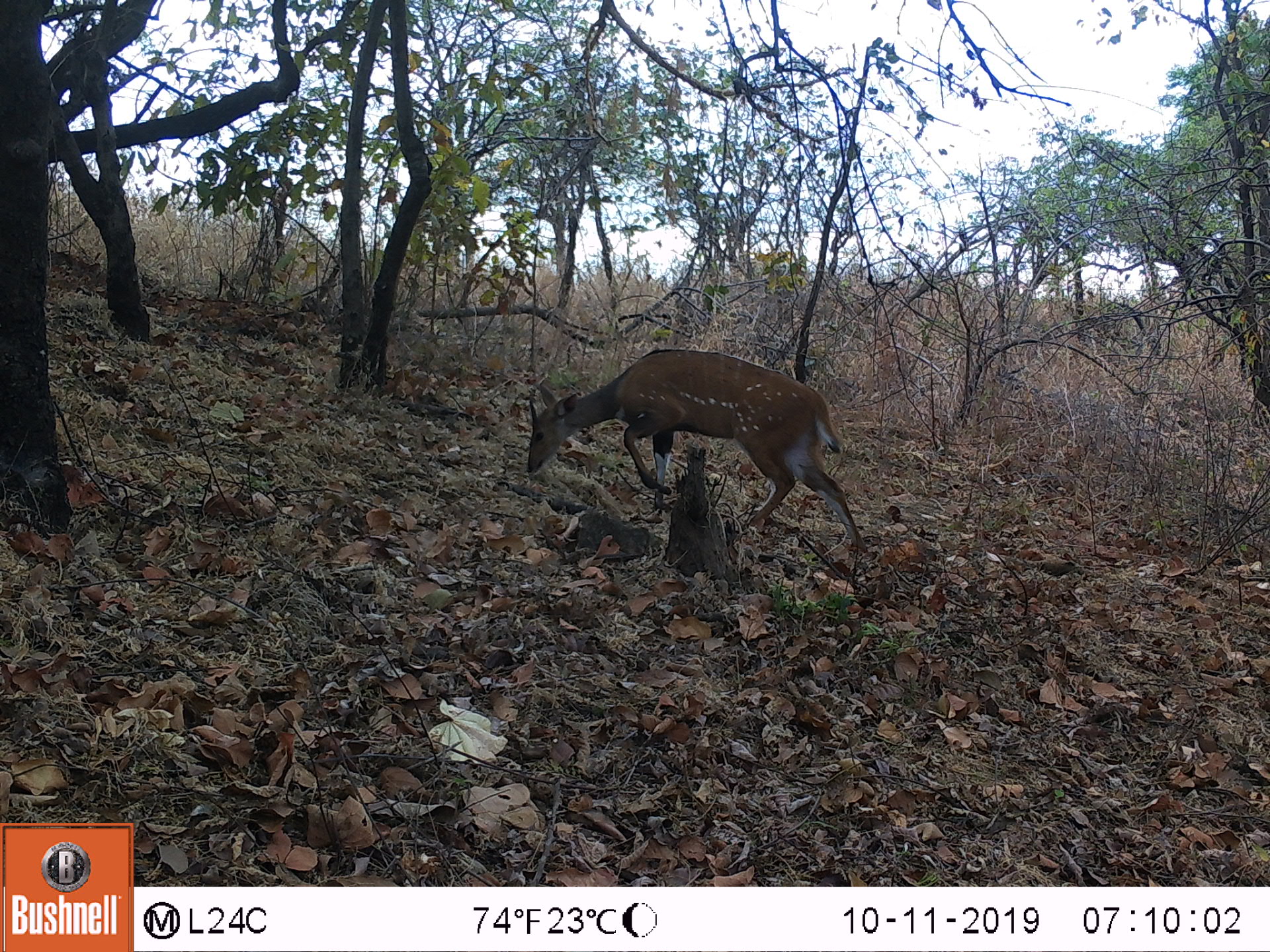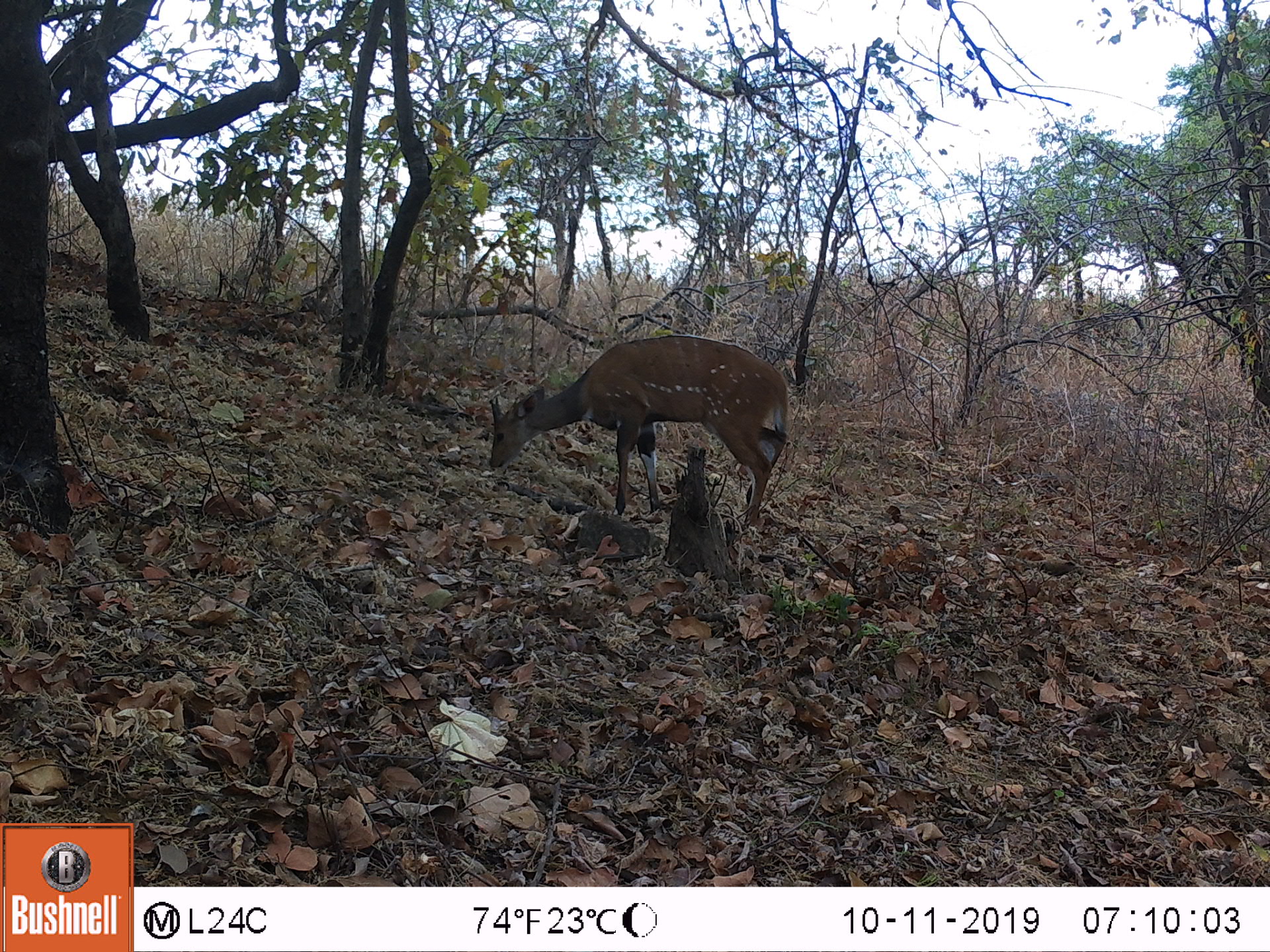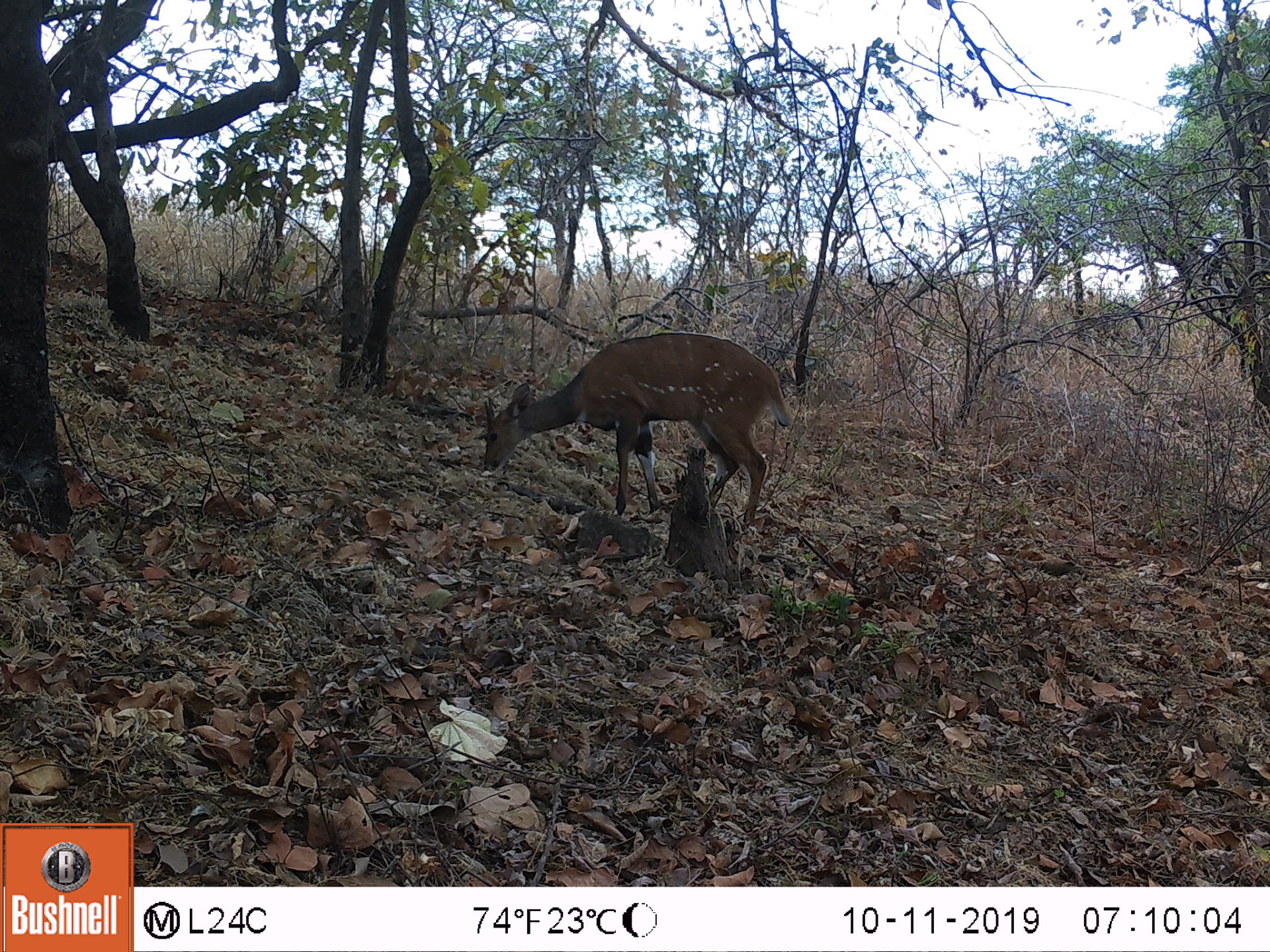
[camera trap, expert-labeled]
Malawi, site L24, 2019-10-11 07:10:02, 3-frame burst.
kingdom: Animalia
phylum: Chordata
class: Mammalia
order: Artiodactyla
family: Bovidae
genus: Tragelaphus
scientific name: Tragelaphus sylvaticus sylvaticus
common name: cape bushbuck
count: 1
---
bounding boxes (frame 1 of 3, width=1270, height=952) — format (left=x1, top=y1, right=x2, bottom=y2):
cape bushbuck: (left=514, top=339, right=871, bottom=559)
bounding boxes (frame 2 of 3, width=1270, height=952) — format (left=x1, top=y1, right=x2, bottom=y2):
cape bushbuck: (left=479, top=327, right=795, bottom=533)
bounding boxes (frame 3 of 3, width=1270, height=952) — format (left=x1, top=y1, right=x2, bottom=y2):
cape bushbuck: (left=476, top=322, right=796, bottom=532)